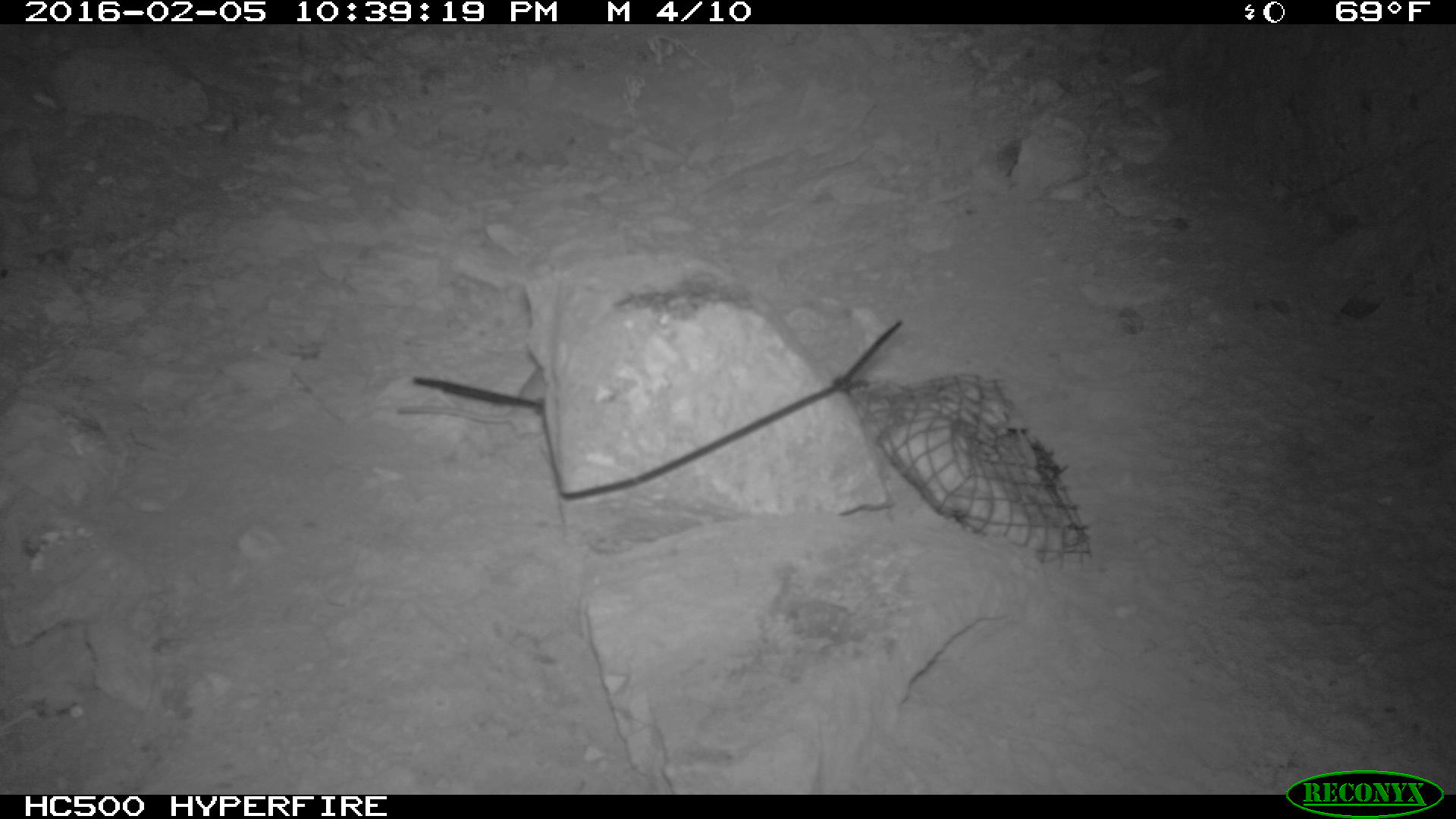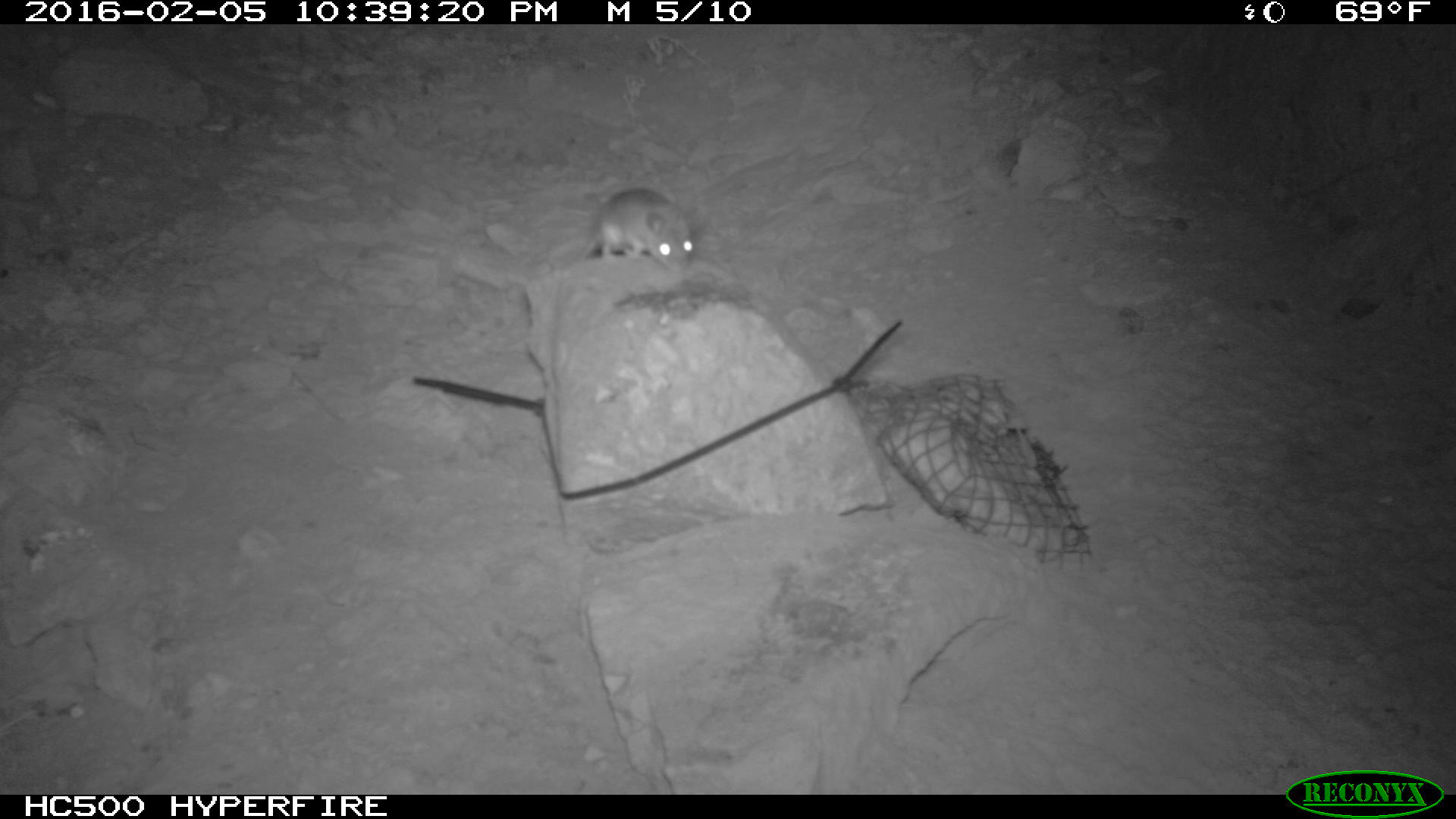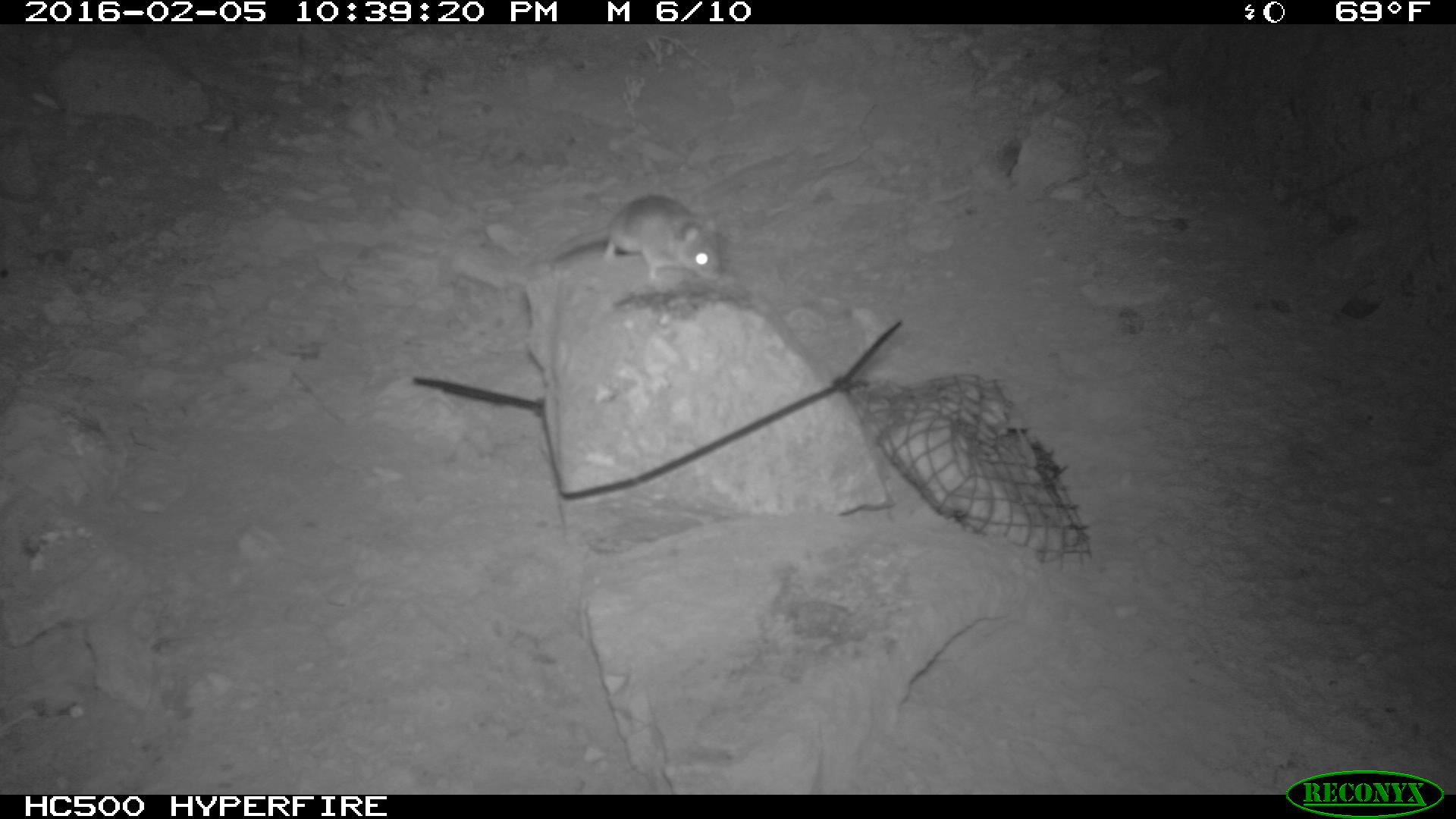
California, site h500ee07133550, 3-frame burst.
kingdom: Animalia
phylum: Chordata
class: Mammalia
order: Rodentia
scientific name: Rodentia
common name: rodent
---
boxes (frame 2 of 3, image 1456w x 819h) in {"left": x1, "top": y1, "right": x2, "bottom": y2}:
rodent: {"left": 577, "top": 190, "right": 699, "bottom": 277}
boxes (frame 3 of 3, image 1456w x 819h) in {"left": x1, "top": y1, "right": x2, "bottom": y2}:
rodent: {"left": 544, "top": 193, "right": 727, "bottom": 283}